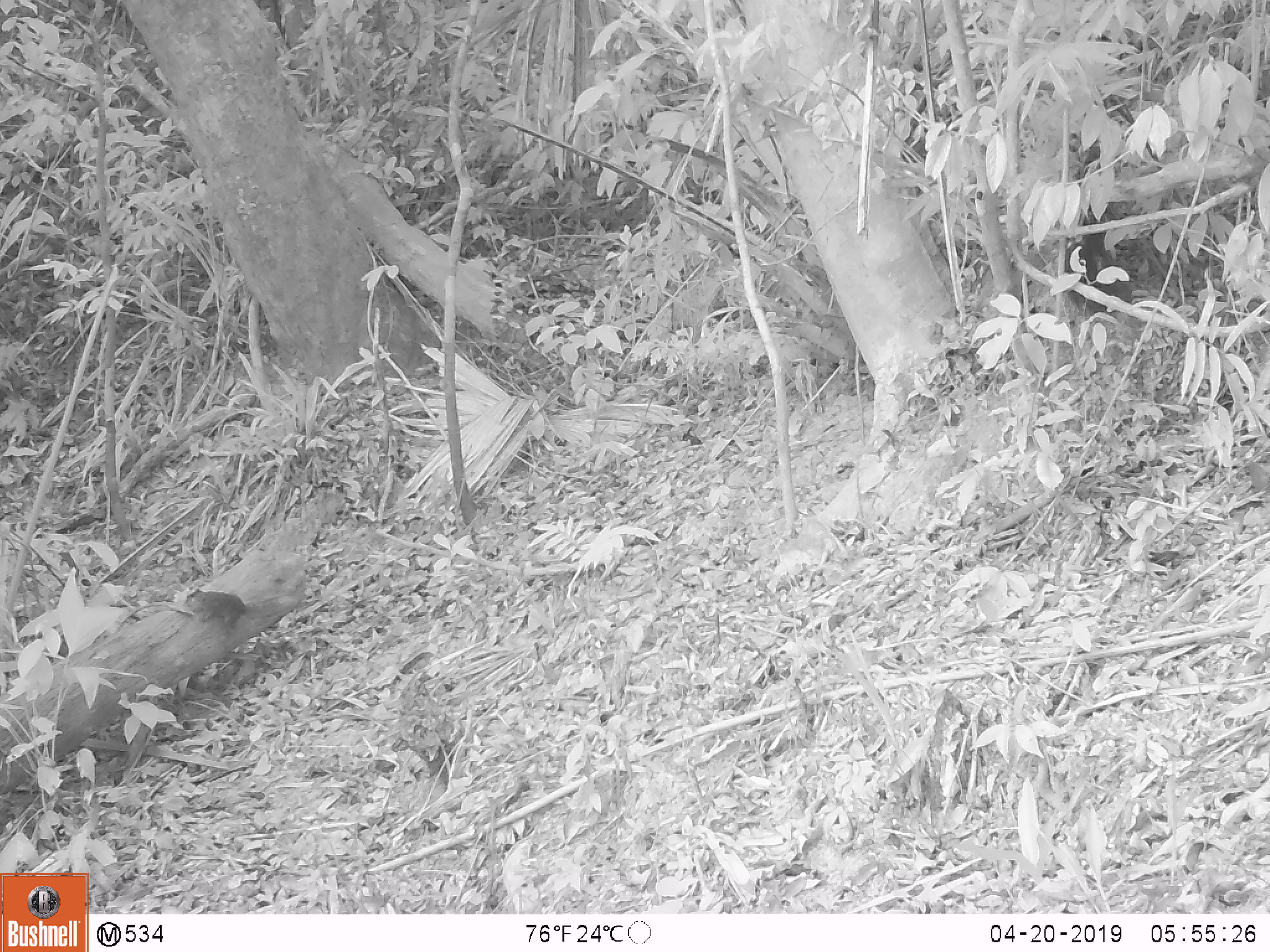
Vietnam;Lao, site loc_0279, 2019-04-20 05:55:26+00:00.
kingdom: Animalia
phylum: Chordata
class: Mammalia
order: Rodentia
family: Sciuridae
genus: Sciurus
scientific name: Sciurus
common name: squirrel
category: unidentified squirrel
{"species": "unidentified squirrel (squirrel) (Sciurus)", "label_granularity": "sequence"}